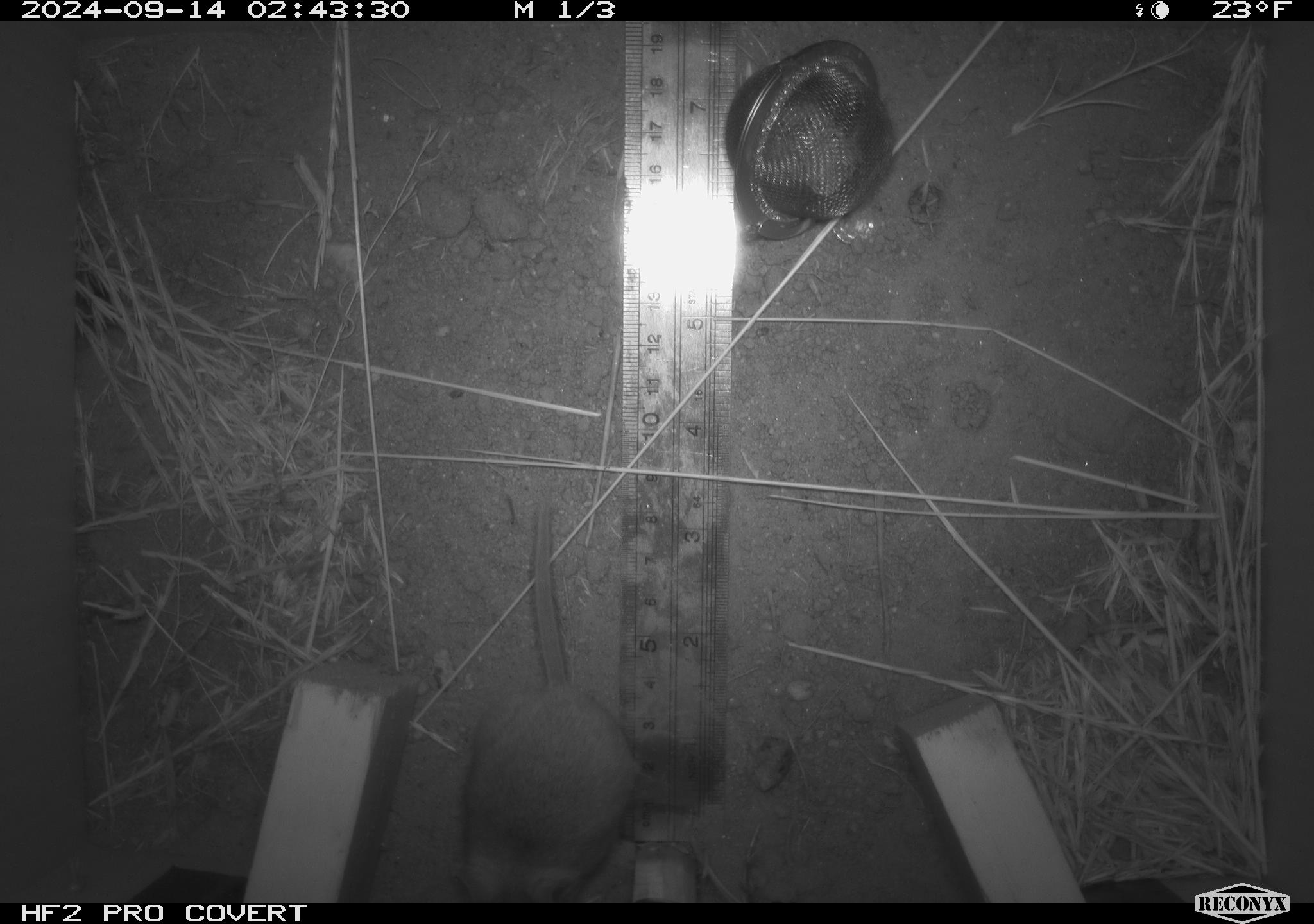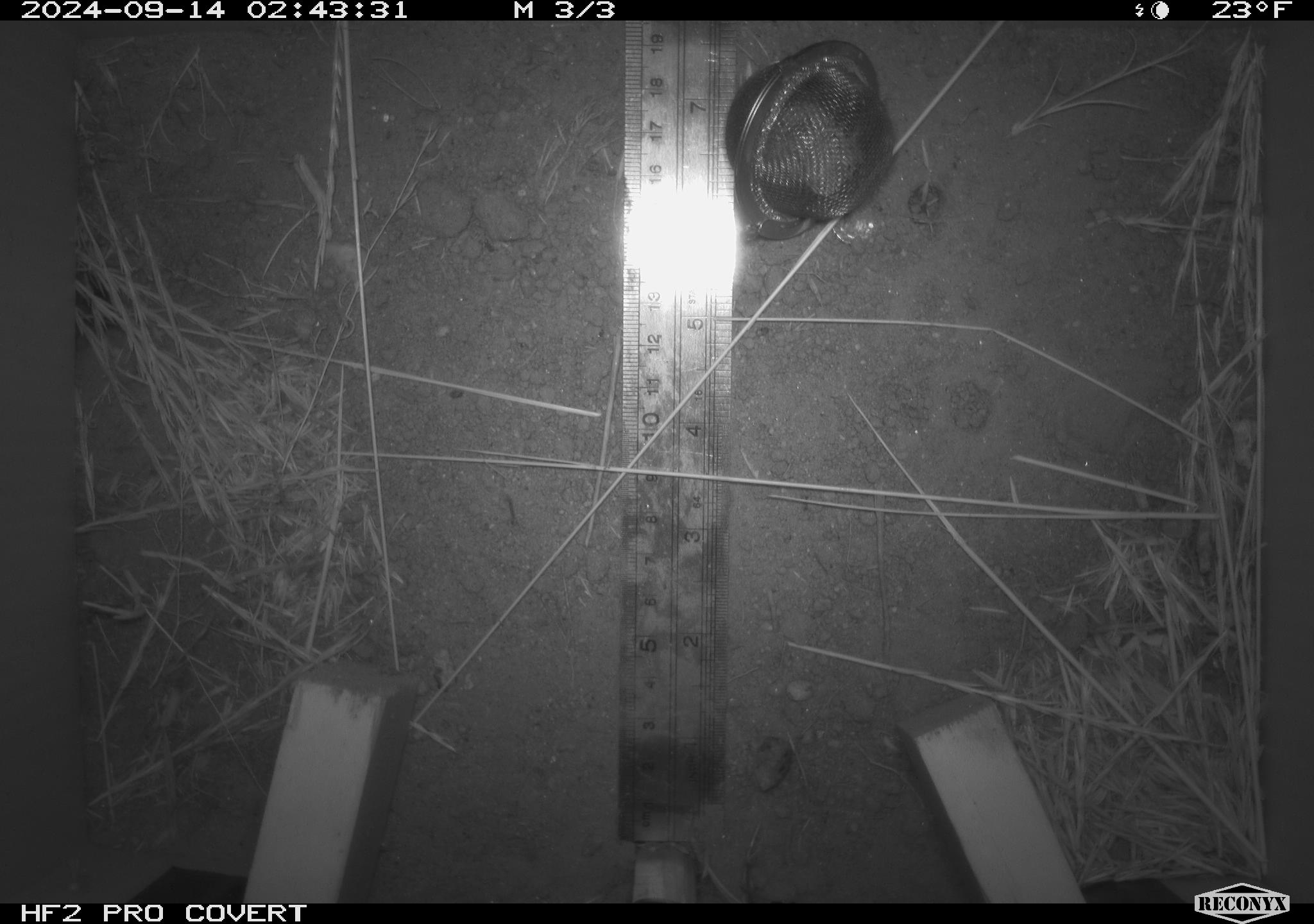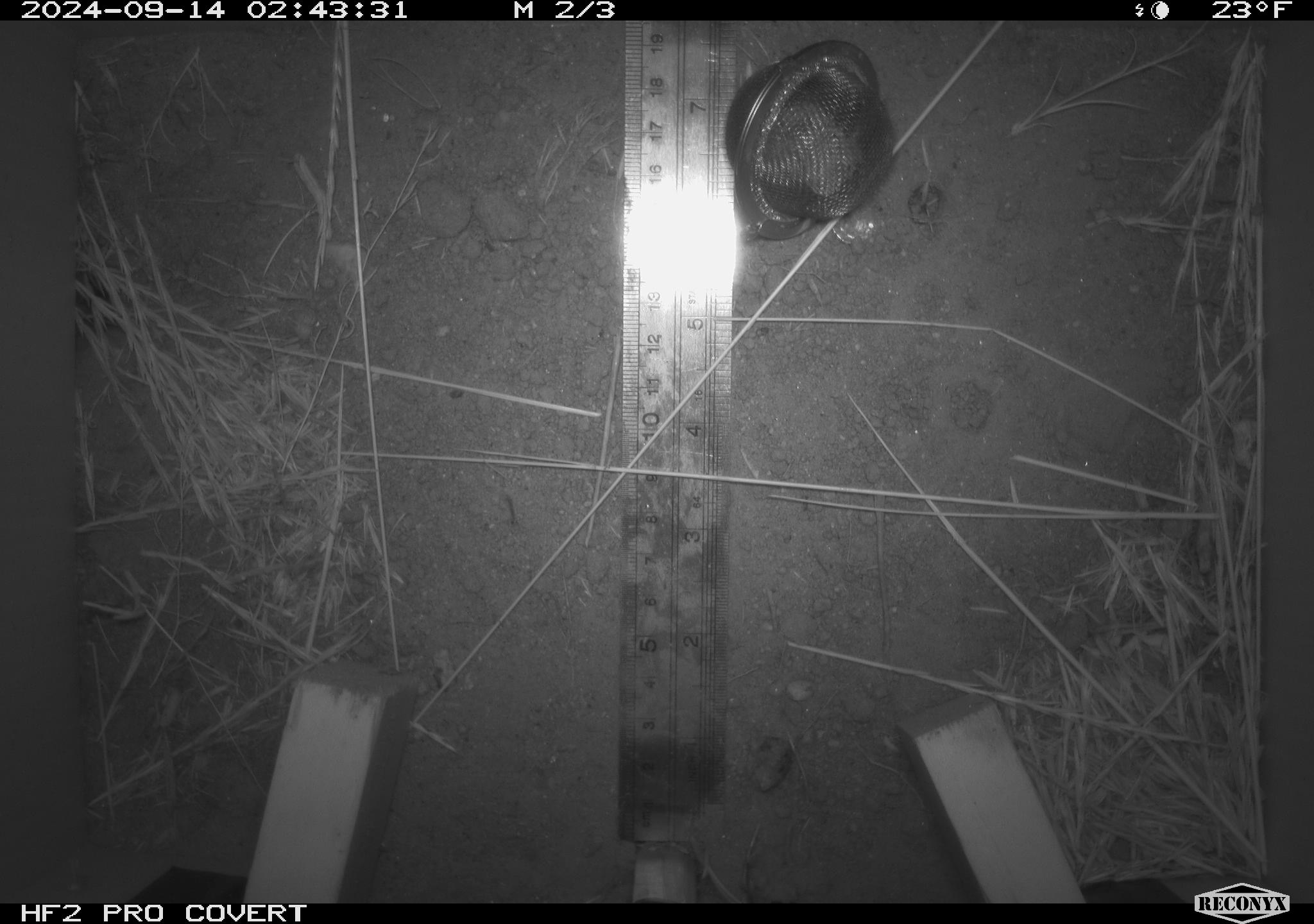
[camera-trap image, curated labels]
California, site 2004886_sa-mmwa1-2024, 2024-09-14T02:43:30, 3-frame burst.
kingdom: Animalia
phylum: Chordata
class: Mammalia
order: Rodentia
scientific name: Rodentia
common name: mouse species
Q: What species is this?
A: Mouse species (Rodentia).